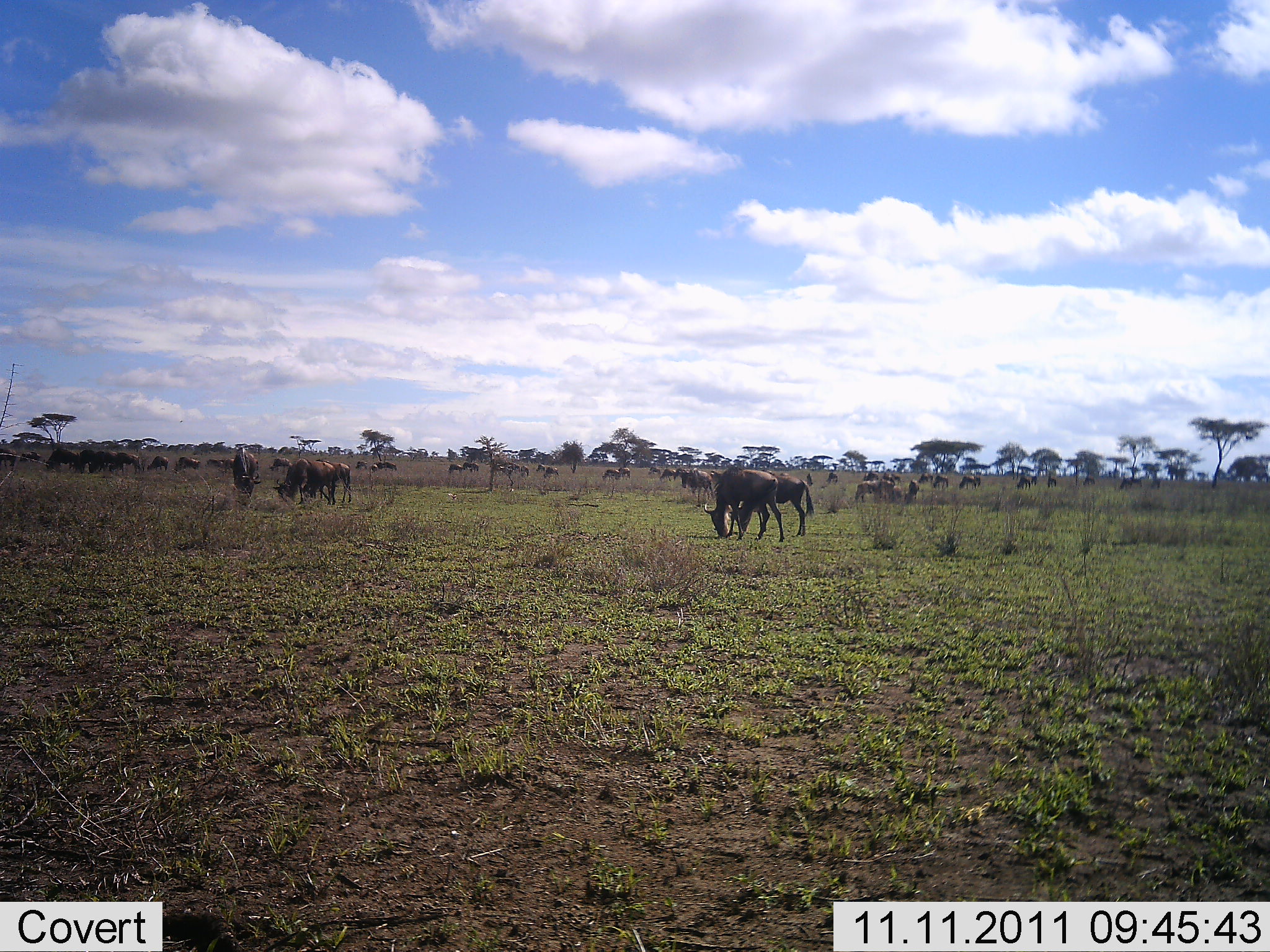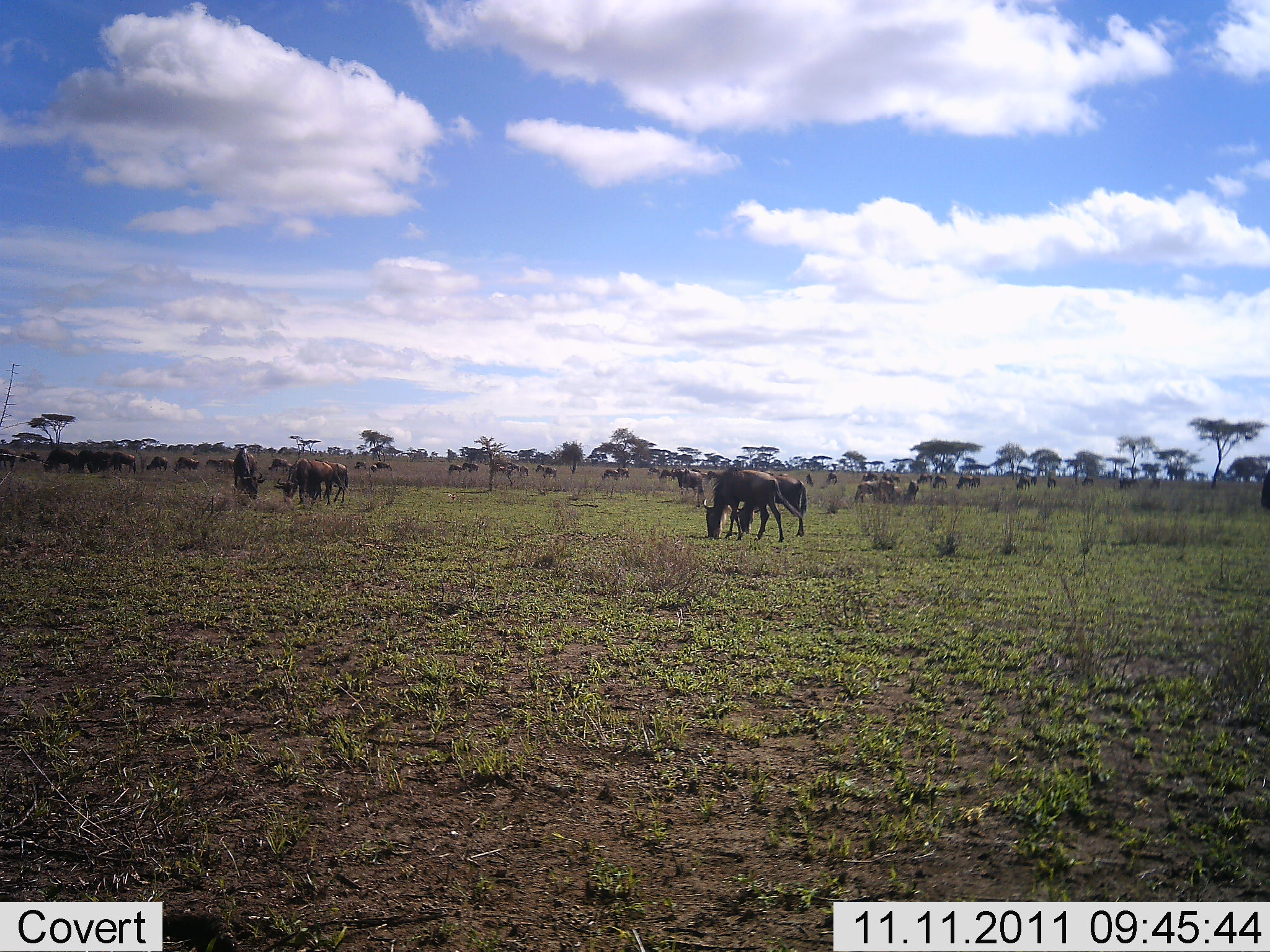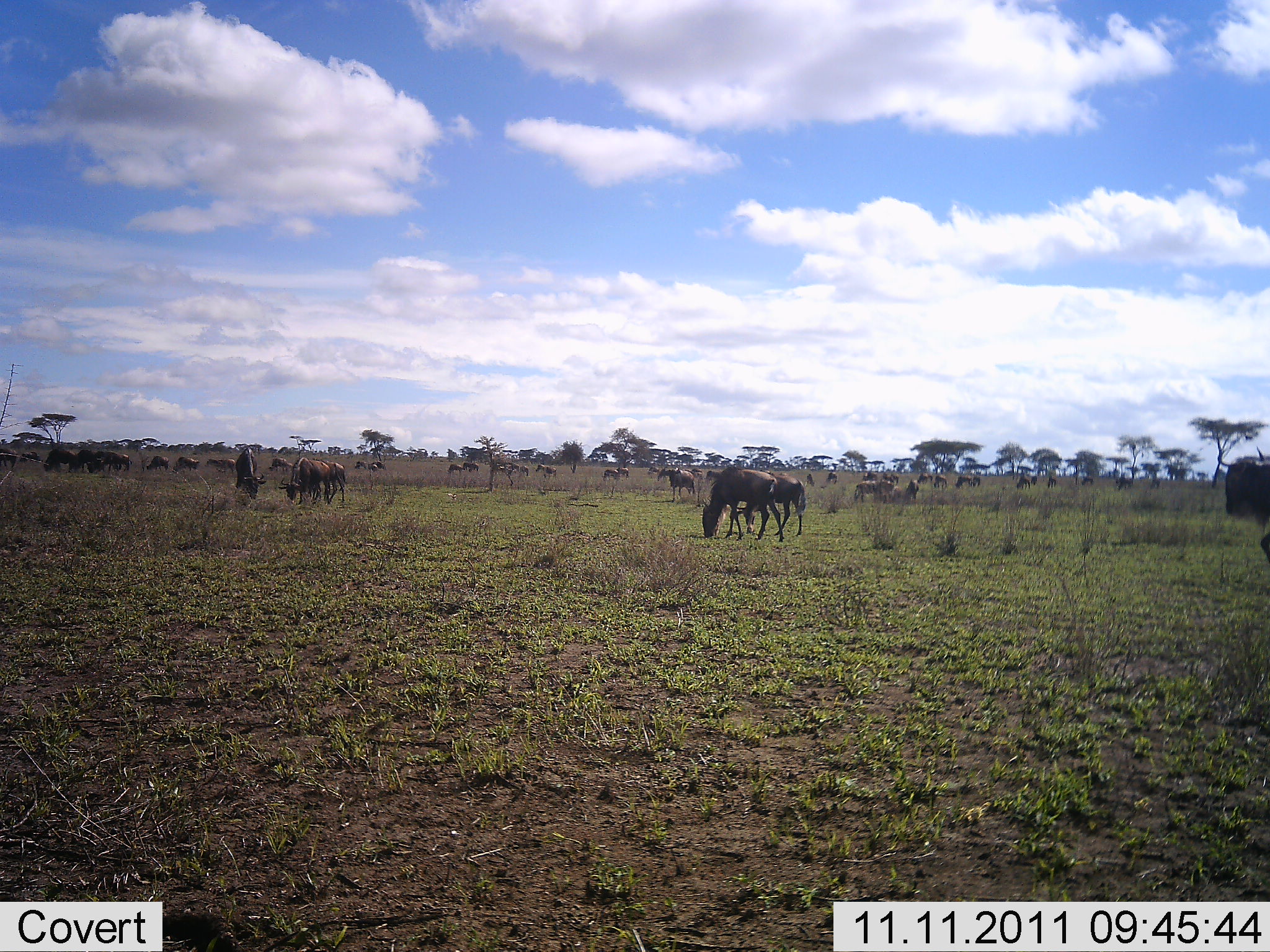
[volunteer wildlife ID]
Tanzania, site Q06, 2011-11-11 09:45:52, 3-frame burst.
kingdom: Animalia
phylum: Chordata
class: Mammalia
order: Artiodactyla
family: Bovidae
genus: Connochaetes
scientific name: Connochaetes taurinus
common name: blue wildebeest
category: wildebeest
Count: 11-50.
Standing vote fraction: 27%.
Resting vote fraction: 9%.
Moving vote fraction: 27%.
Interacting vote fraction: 9%.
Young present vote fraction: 0%.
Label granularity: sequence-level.